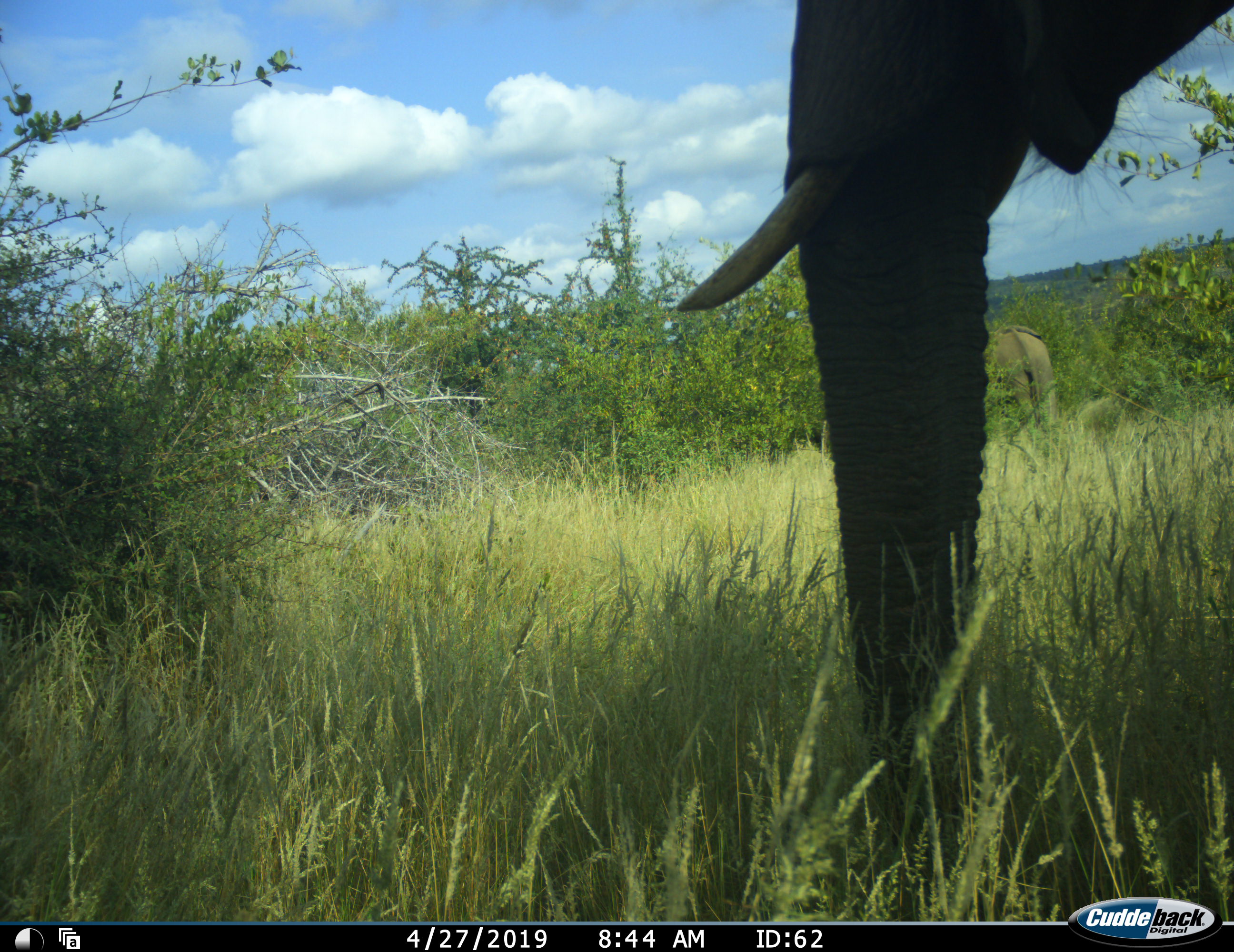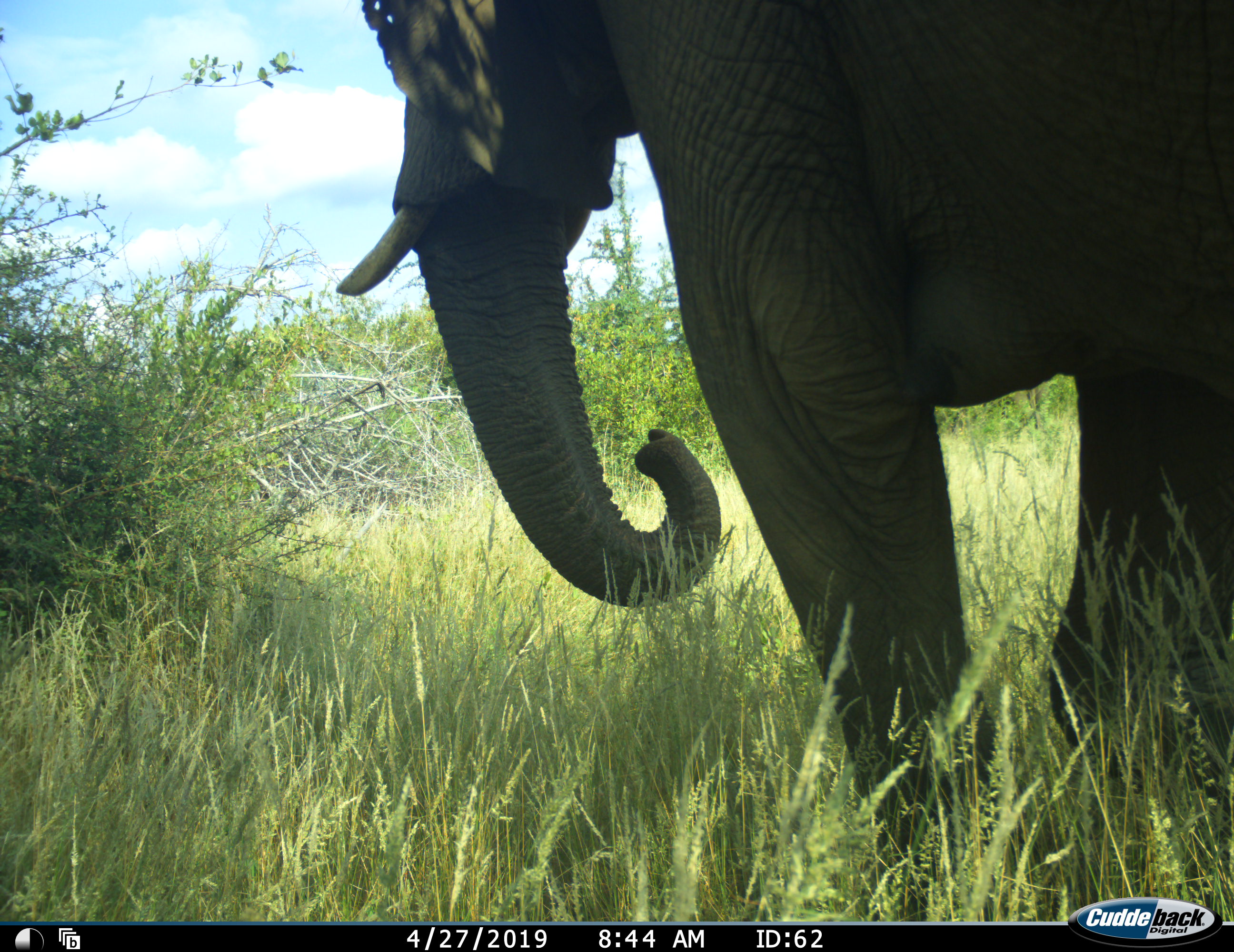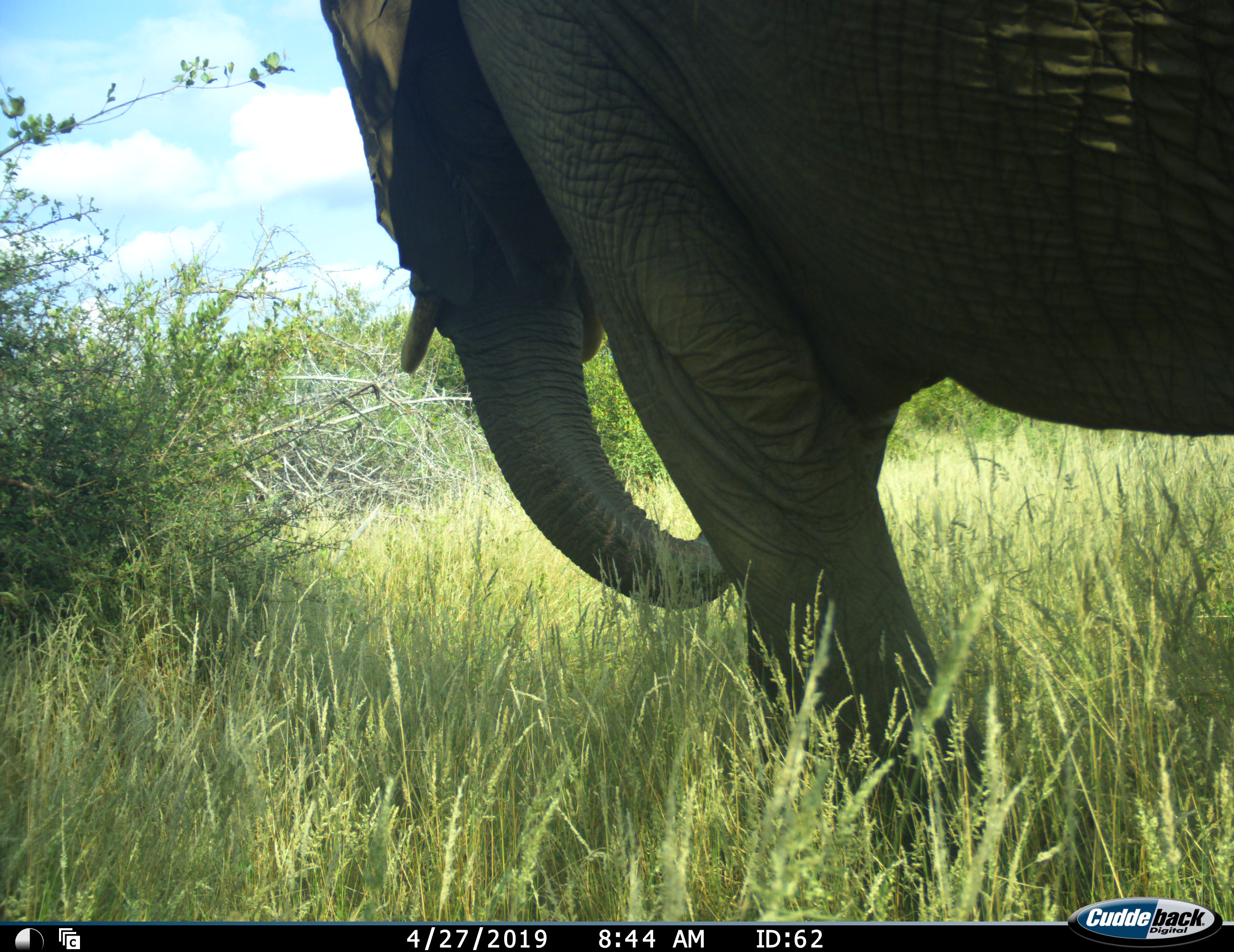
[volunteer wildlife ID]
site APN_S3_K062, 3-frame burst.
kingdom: Animalia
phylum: Chordata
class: Mammalia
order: Proboscidea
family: Elephantidae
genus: Loxodonta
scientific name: Loxodonta africana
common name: african bush elephant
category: elephant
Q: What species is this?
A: Elephant (african bush elephant) (Loxodonta africana).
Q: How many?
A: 2.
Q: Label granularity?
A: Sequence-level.